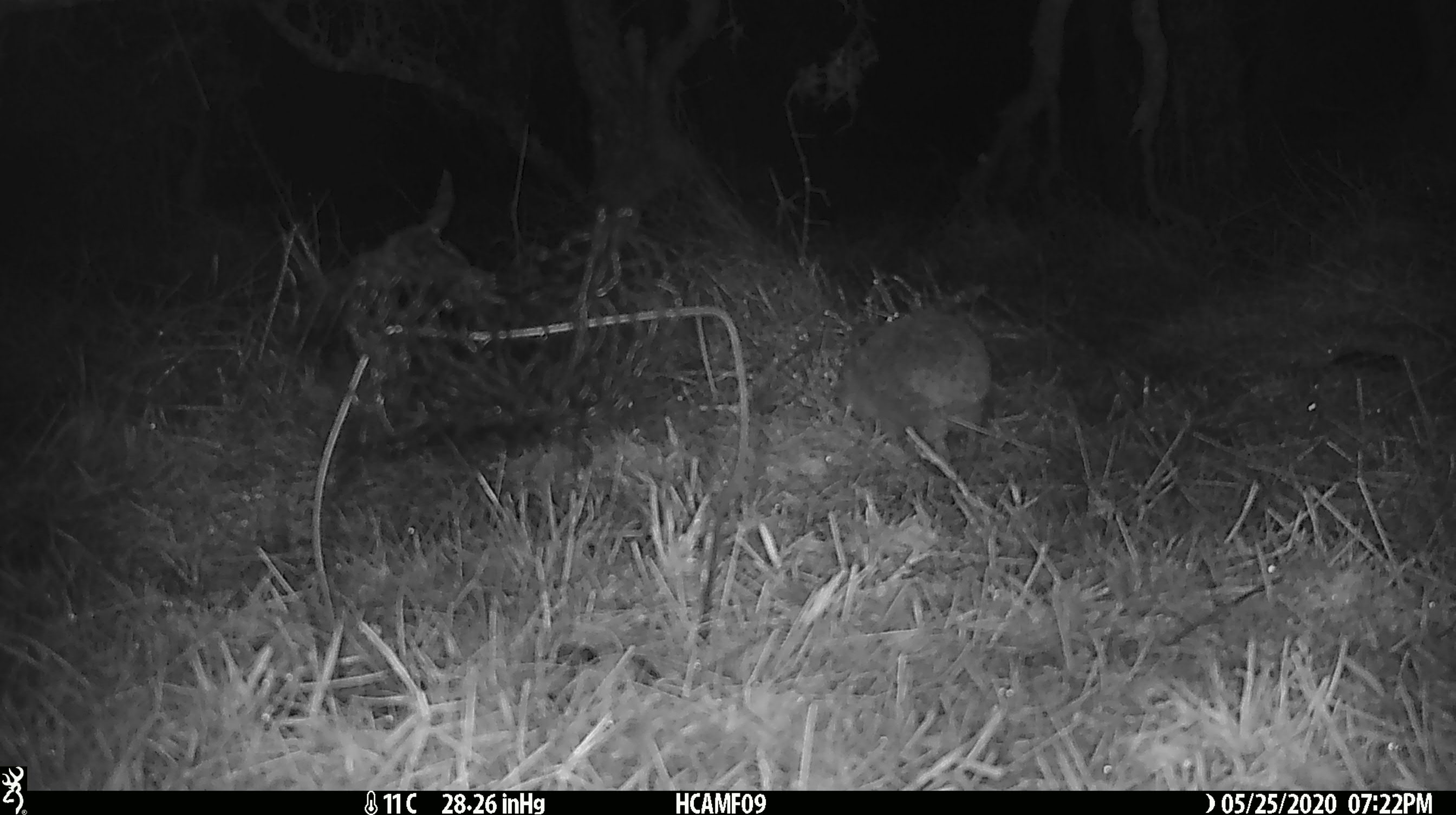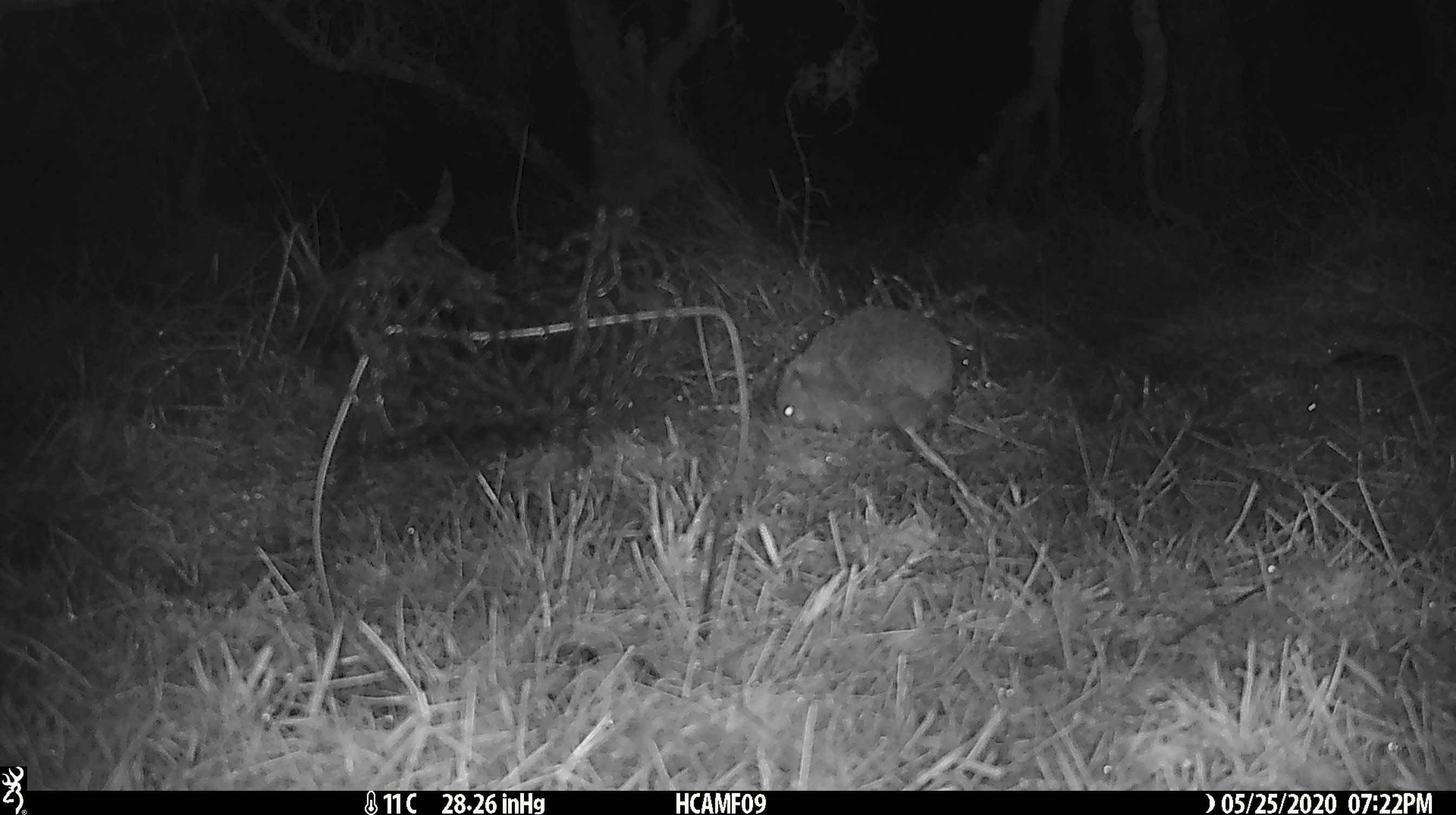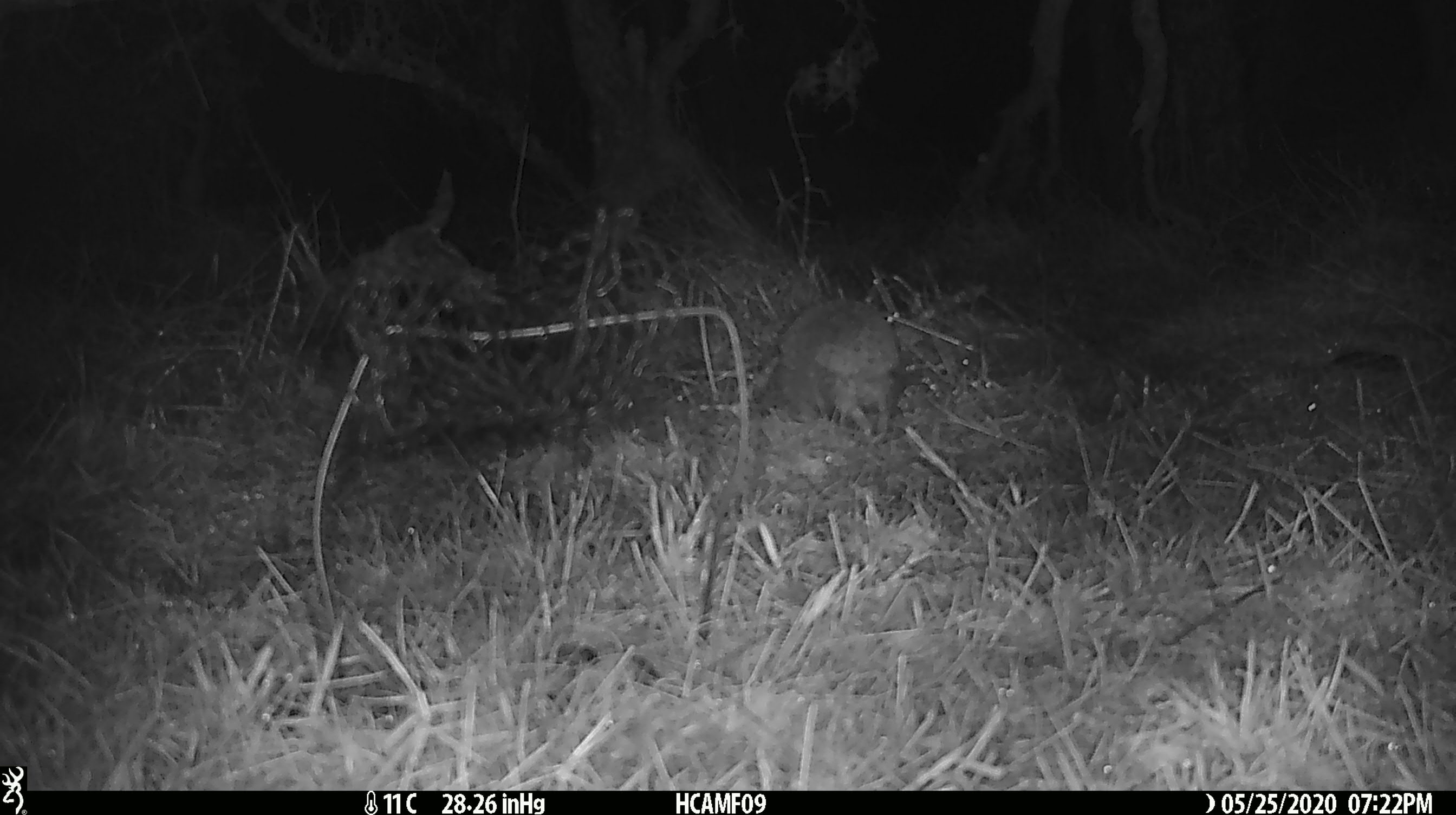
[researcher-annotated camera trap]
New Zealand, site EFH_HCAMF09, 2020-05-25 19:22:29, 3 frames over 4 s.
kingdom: Animalia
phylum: Chordata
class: Mammalia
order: Eulipotyphla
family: Erinaceidae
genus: Erinaceus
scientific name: Erinaceus europaeus europaeus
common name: european hedgehog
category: hedgehog